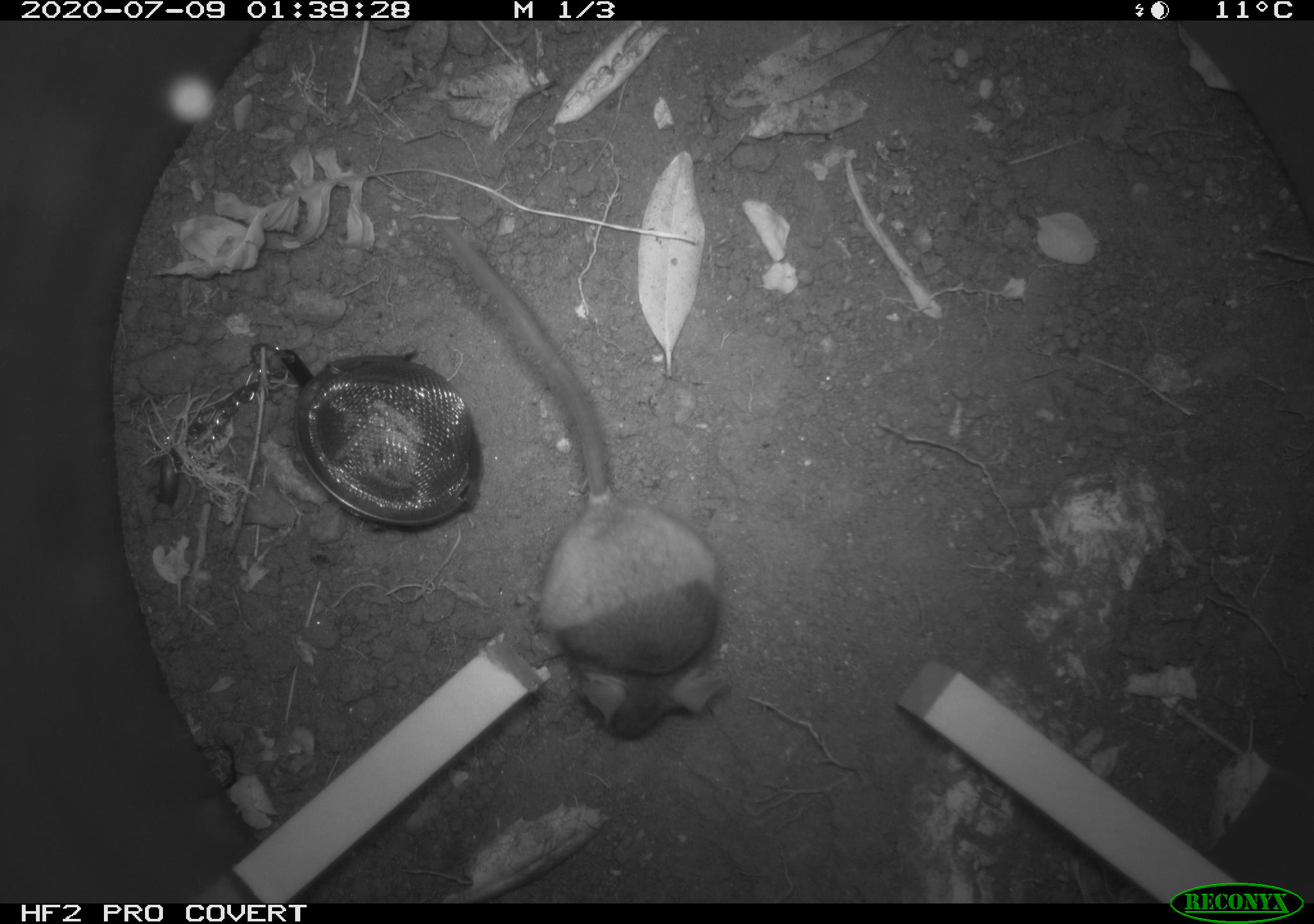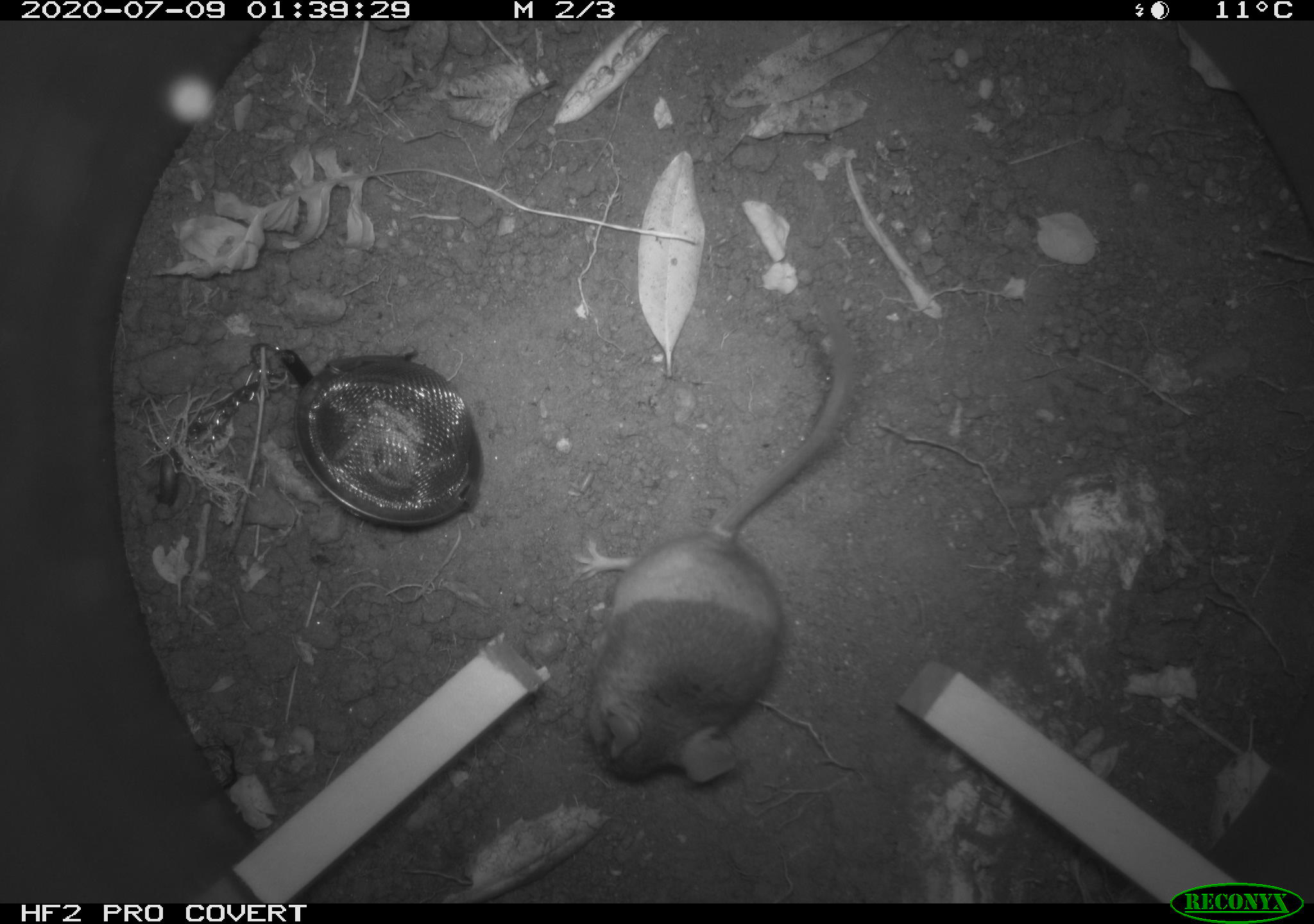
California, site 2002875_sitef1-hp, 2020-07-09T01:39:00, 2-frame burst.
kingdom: Animalia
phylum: Chordata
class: Mammalia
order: Rodentia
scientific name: Rodentia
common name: rodent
Rodent (Rodentia).